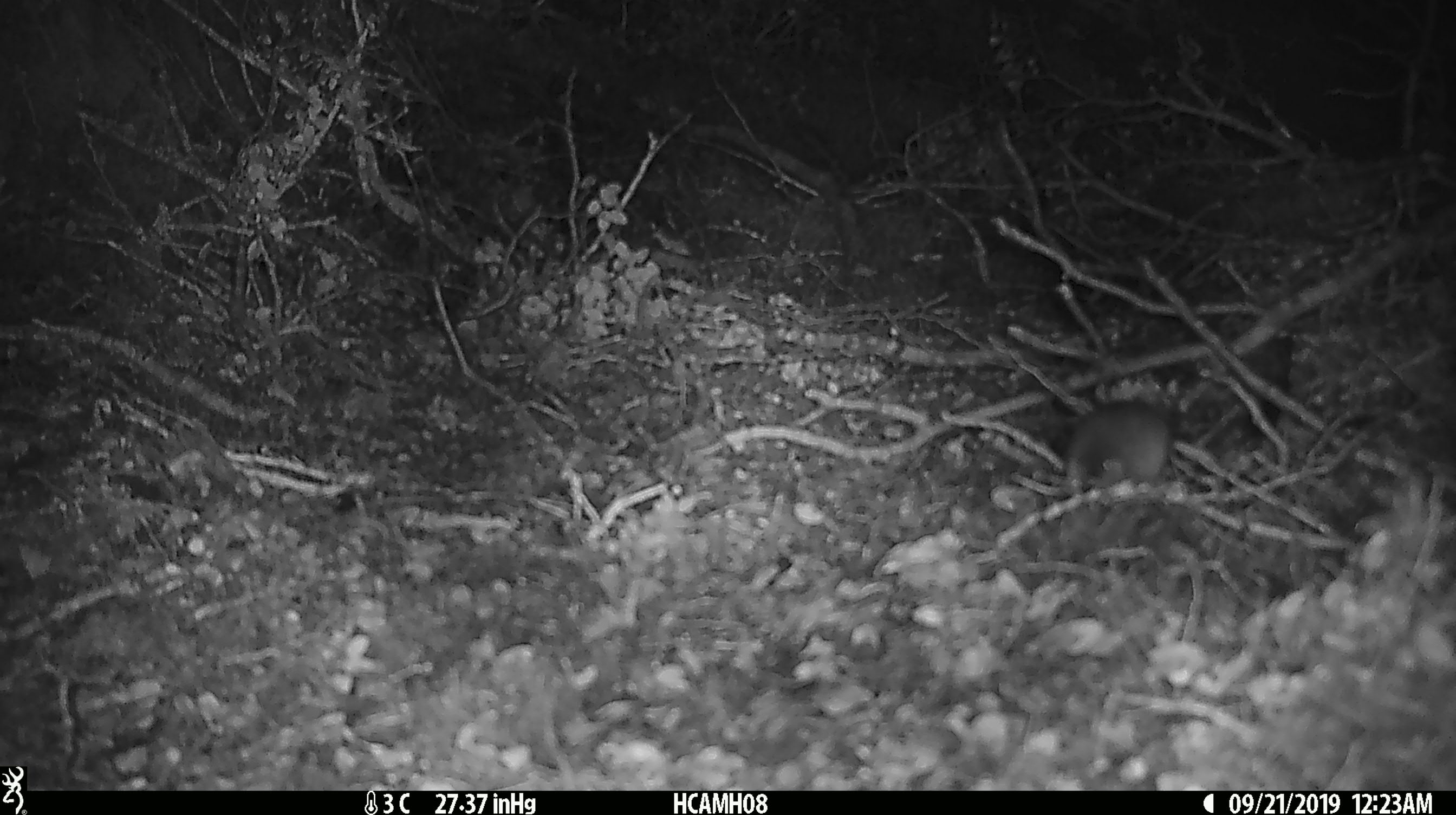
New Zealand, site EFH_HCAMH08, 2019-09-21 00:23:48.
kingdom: Animalia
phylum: Chordata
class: Mammalia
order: Rodentia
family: Muridae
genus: Mus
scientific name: Mus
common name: mouse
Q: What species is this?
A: Mouse (Mus).